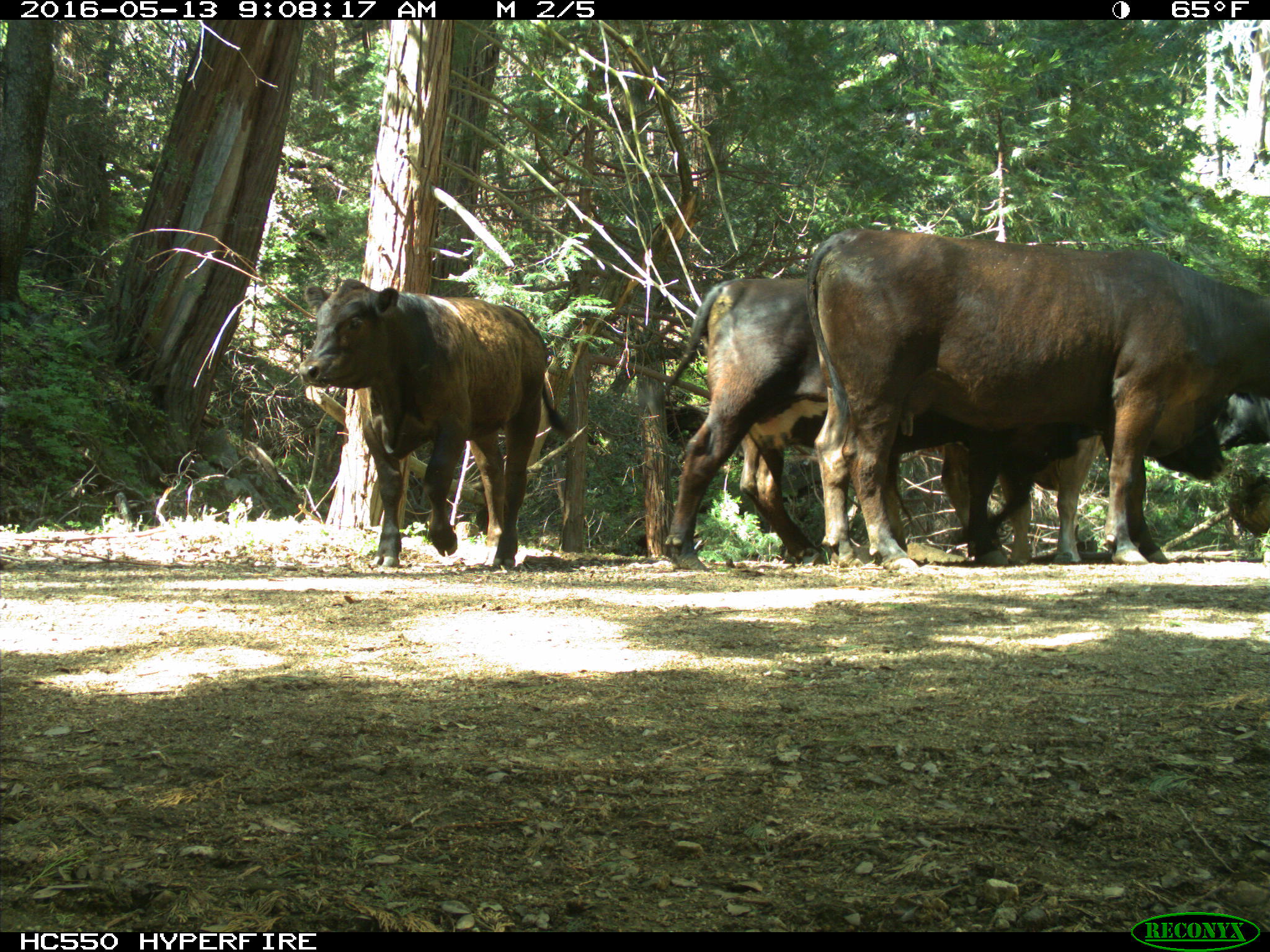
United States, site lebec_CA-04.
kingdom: Animalia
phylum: Chordata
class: Mammalia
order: Artiodactyla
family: Bovidae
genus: Bos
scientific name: Bos taurus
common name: domestic cow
Bos taurus (domestic cow).